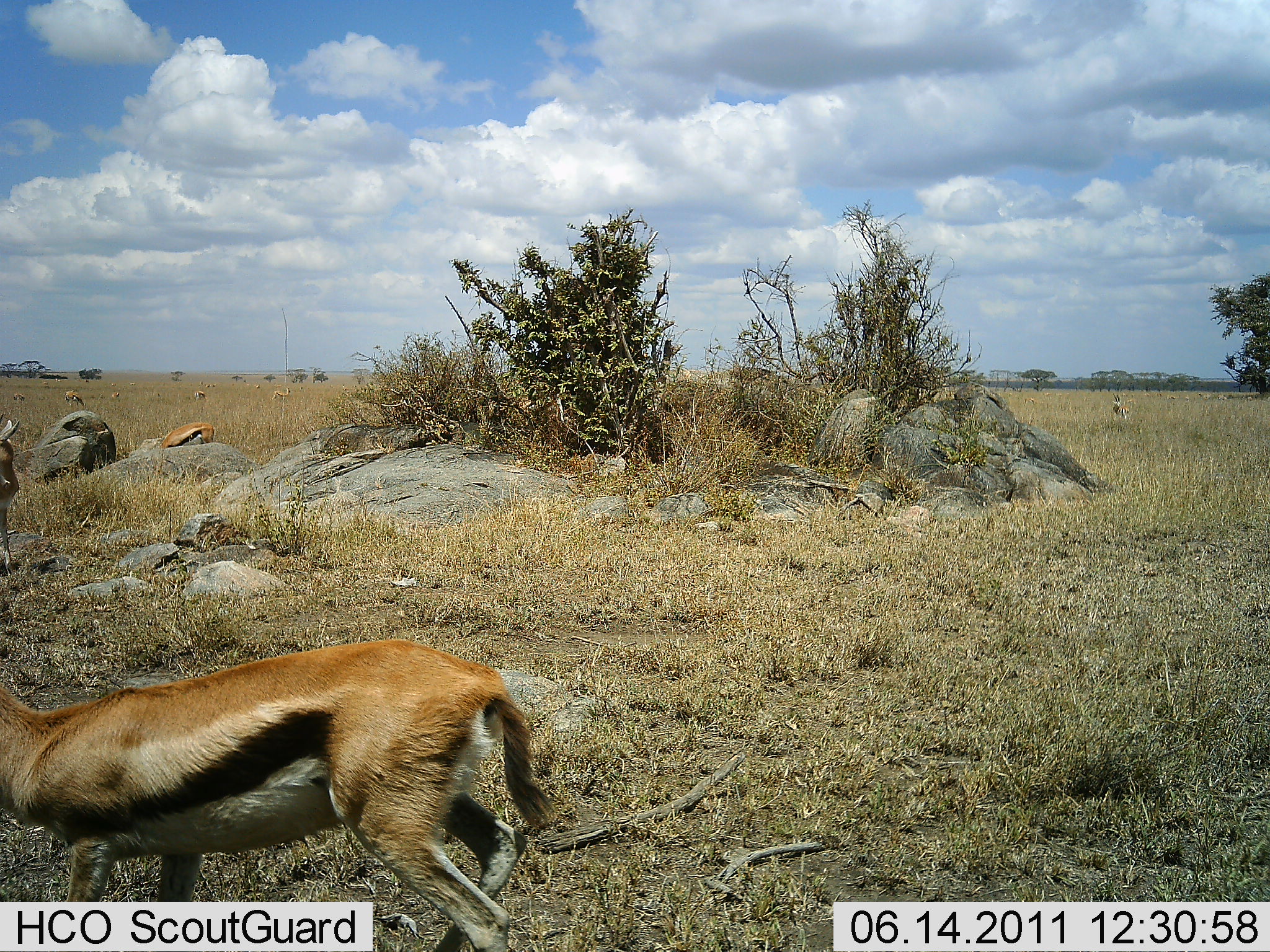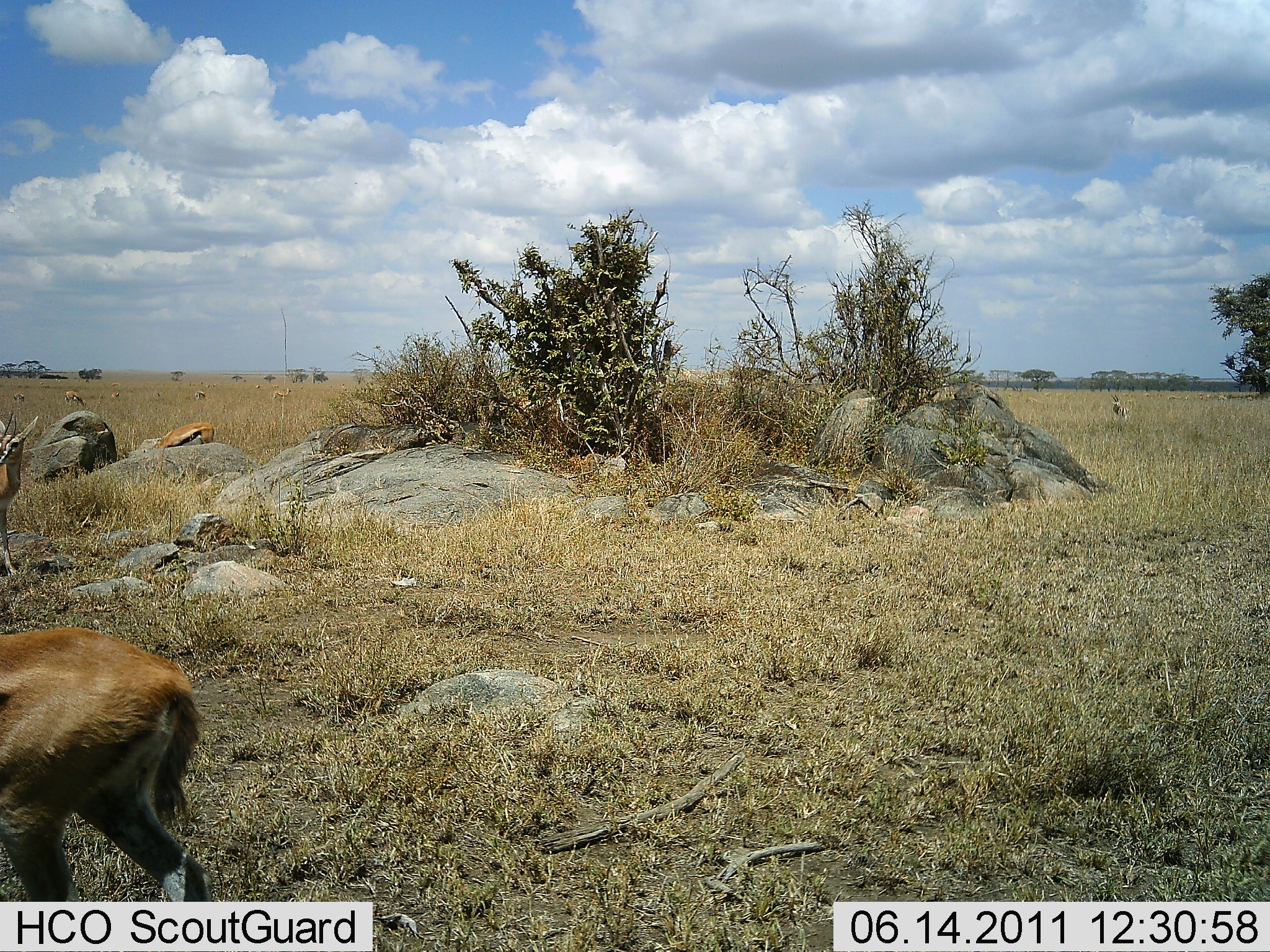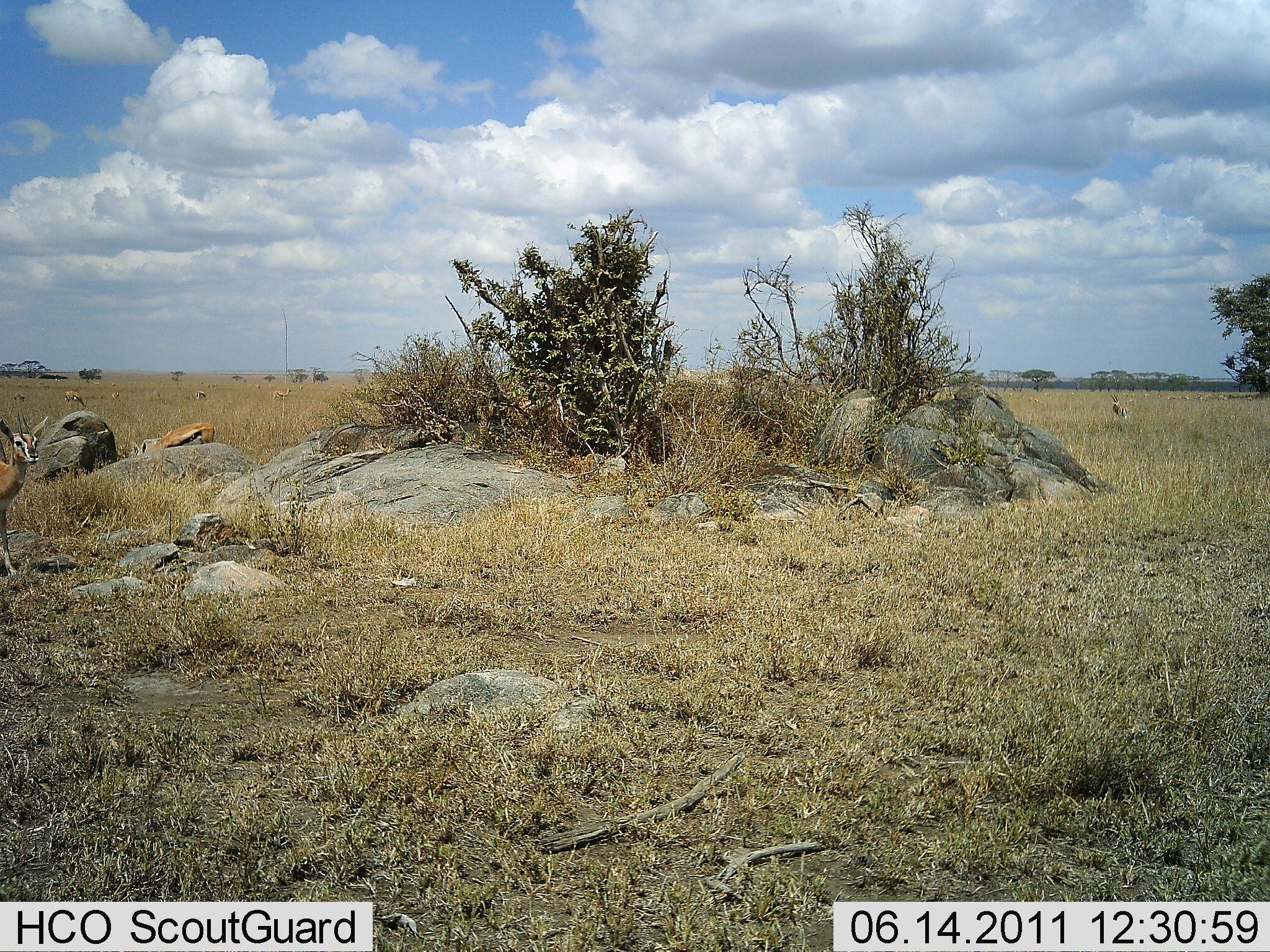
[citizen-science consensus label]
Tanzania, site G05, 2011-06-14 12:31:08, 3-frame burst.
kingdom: Animalia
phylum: Chordata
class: Mammalia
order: Artiodactyla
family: Bovidae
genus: Eudorcas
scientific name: Eudorcas thomsonii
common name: thomson's gazelle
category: gazellethomsons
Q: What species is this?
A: Gazellethomsons (thomson's gazelle) (Eudorcas thomsonii).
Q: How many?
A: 6.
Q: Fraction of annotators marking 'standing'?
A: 45%.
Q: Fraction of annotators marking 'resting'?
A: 9%.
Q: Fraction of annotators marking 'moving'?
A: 64%.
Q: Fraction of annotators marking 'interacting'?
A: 0%.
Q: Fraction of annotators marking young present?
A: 0%.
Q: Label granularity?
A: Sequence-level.